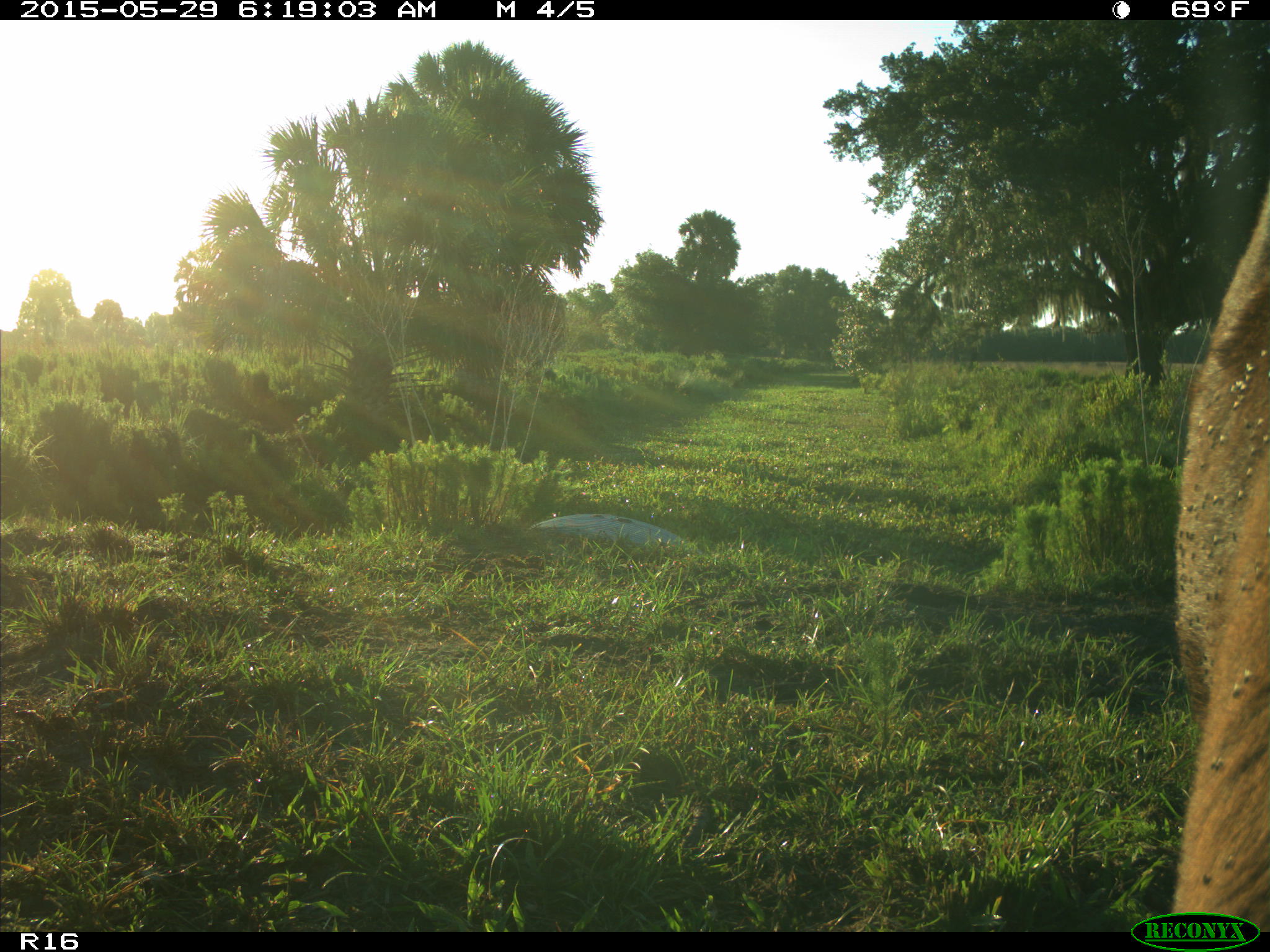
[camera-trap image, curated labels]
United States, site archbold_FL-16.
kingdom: Animalia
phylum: Chordata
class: Mammalia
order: Artiodactyla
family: Bovidae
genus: Bos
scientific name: Bos taurus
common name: domestic cow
Bos taurus (domestic cow).